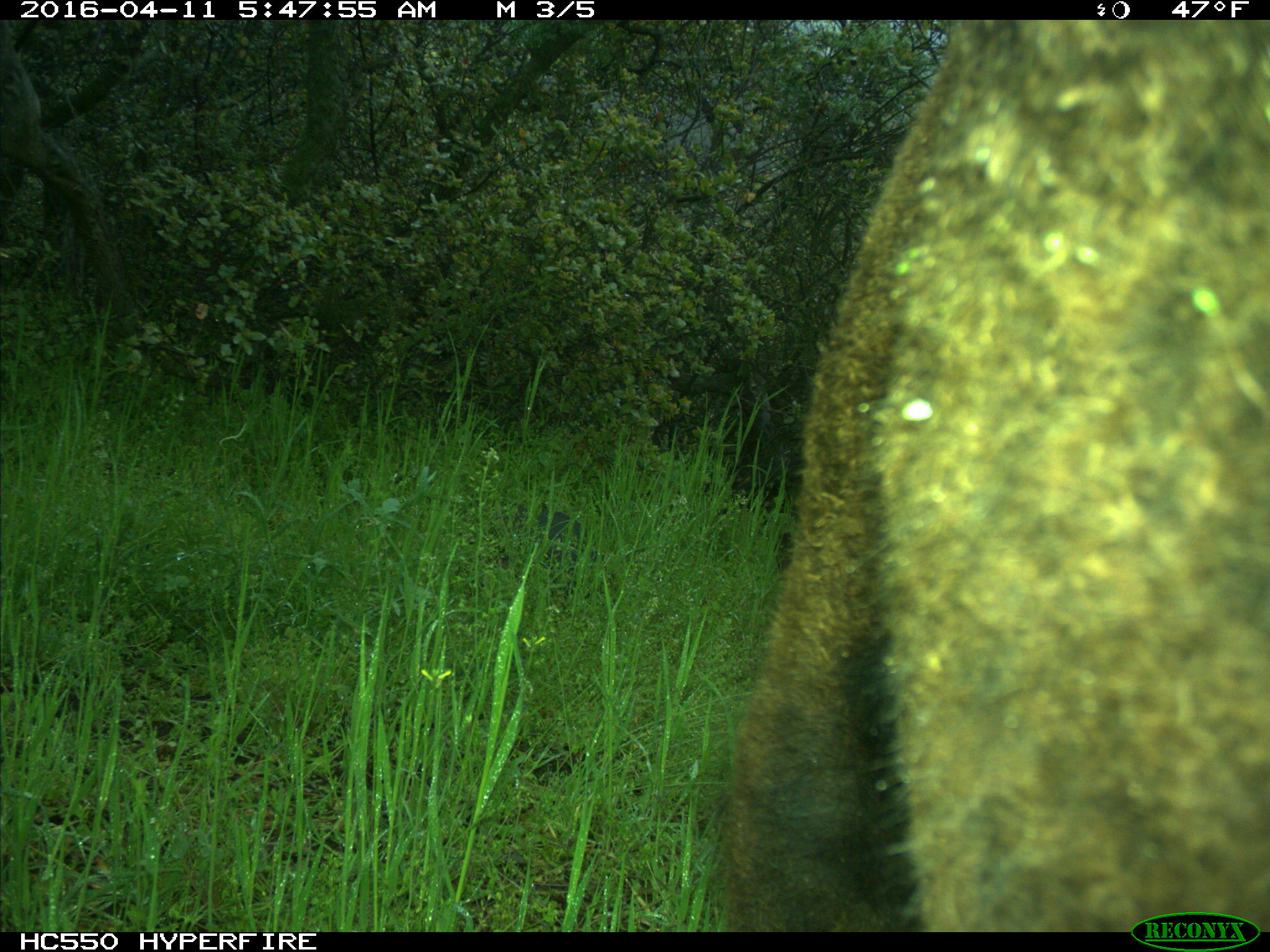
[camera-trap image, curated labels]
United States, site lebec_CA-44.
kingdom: Animalia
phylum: Chordata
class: Mammalia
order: Artiodactyla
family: Bovidae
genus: Bos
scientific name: Bos taurus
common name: domestic cow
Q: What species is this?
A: Bos taurus (domestic cow).